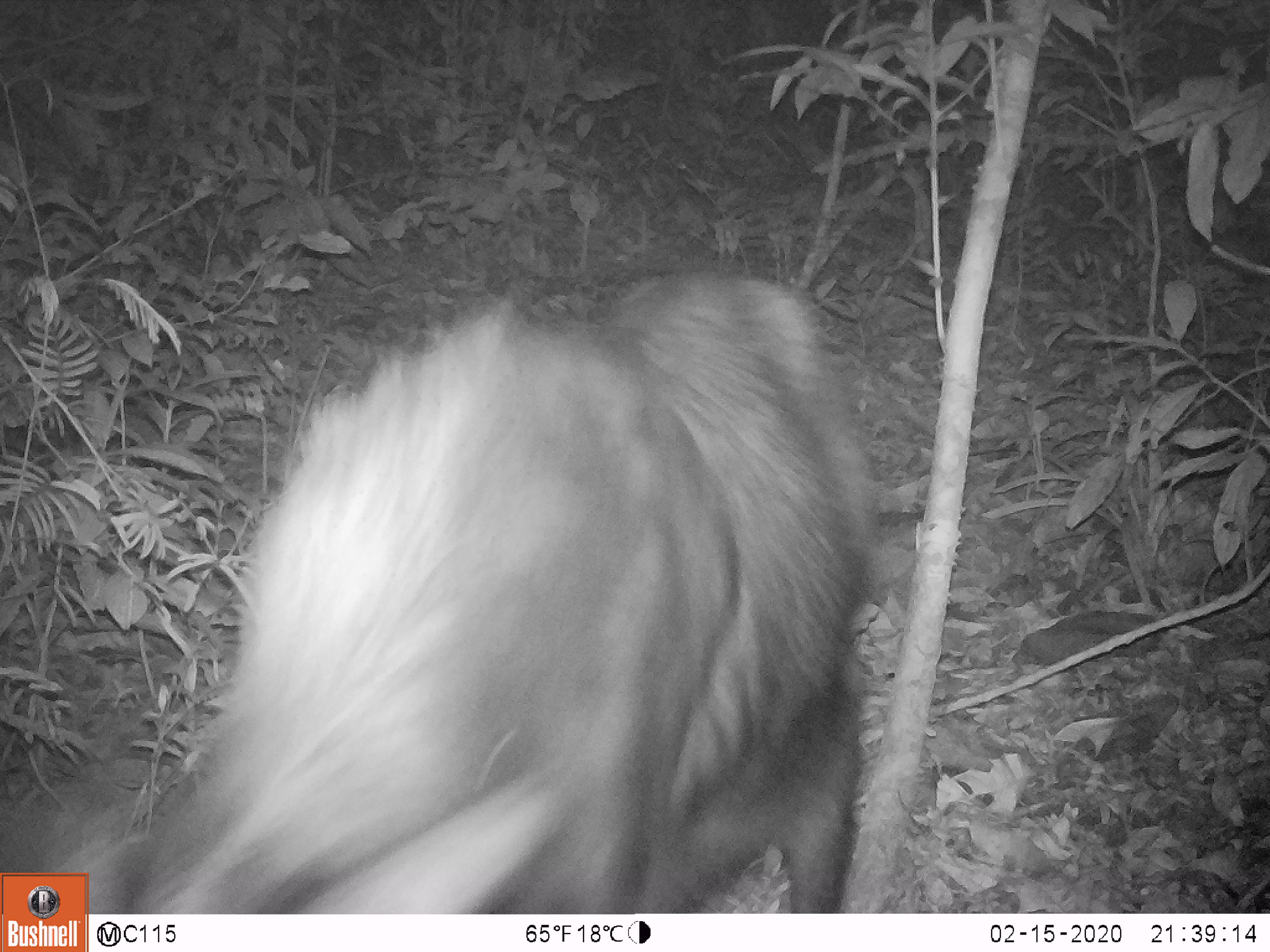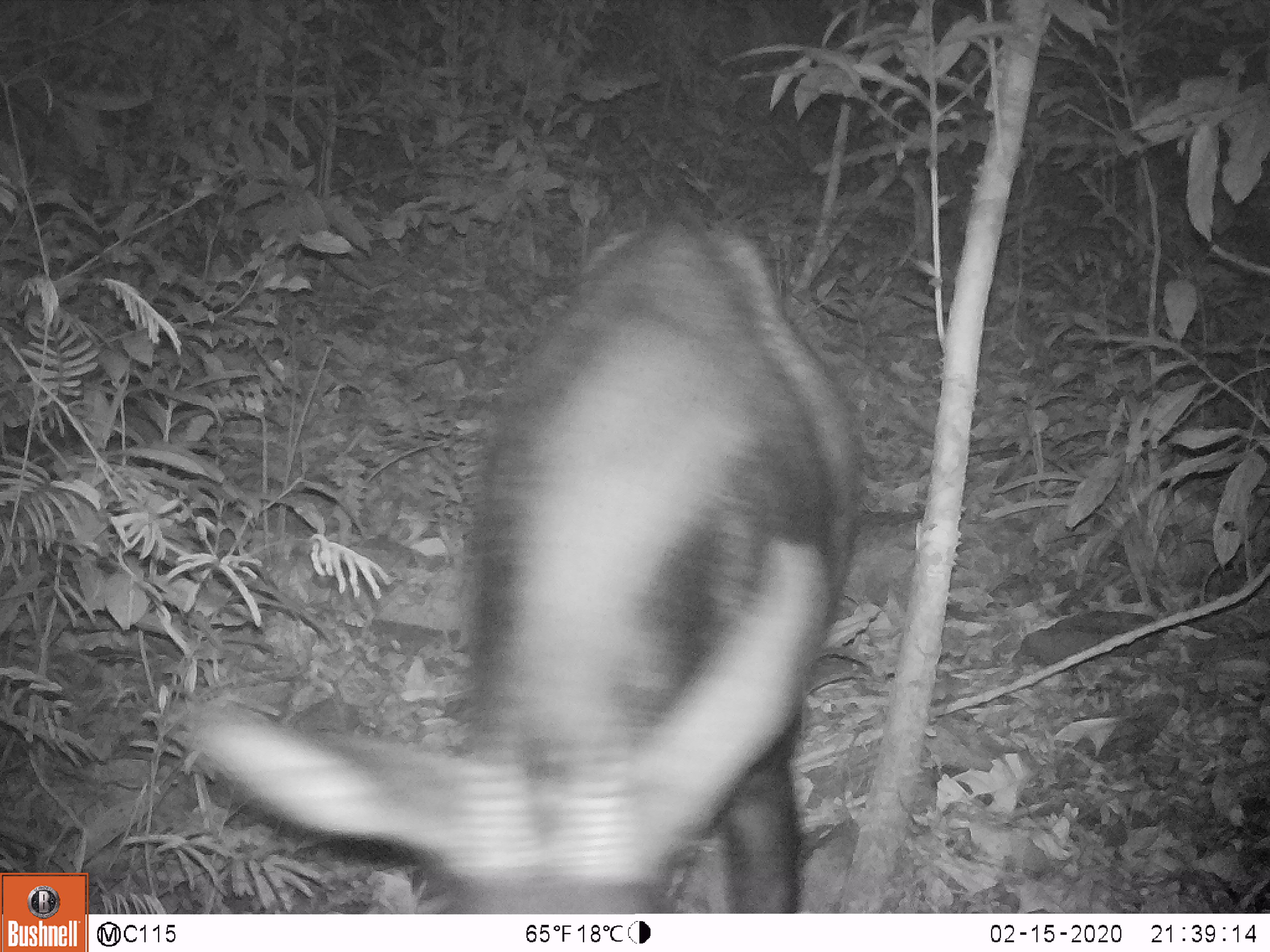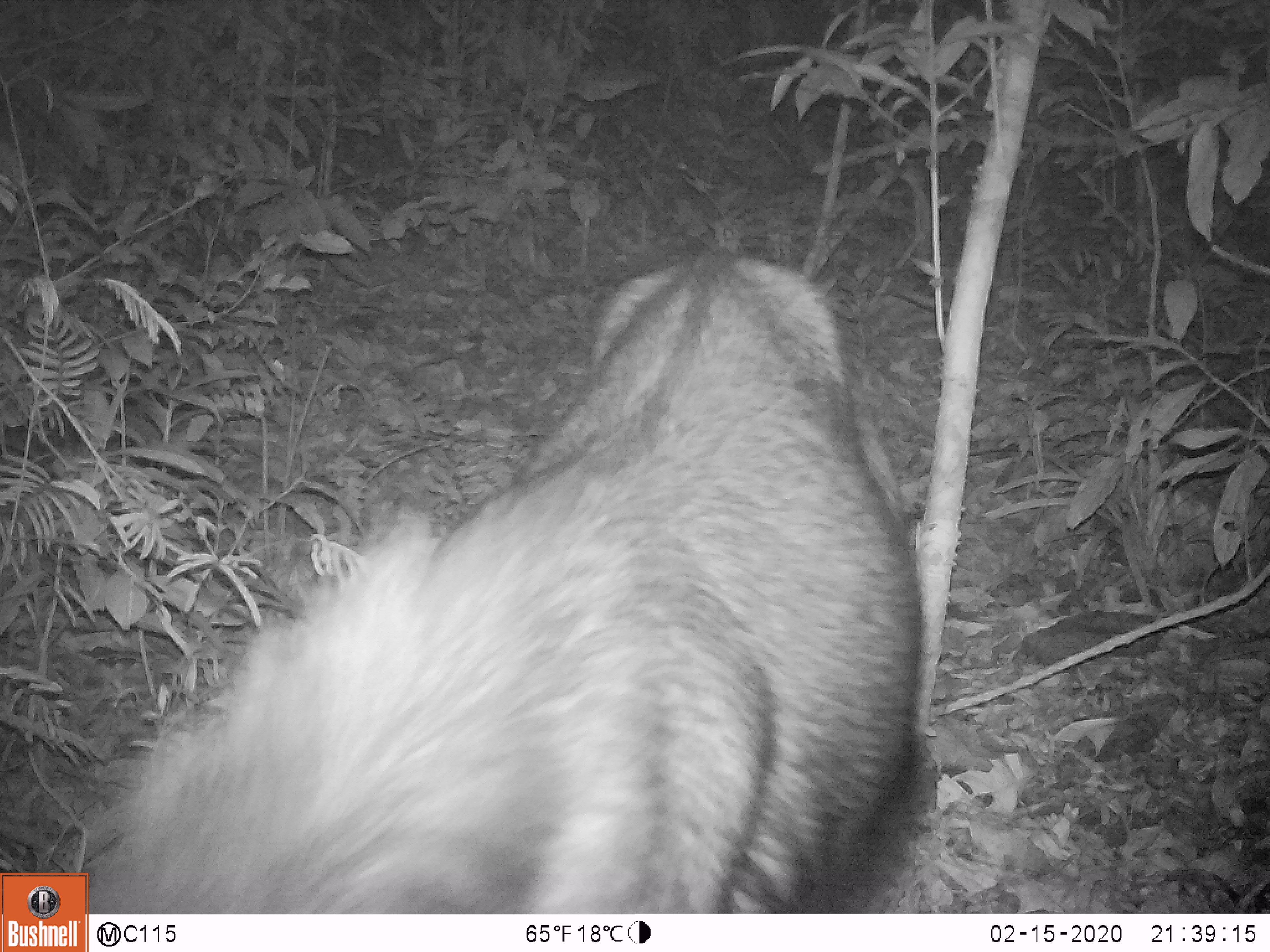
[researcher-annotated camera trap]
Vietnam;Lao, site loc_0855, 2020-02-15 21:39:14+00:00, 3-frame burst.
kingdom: Animalia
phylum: Chordata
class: Mammalia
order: Artiodactyla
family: Bovidae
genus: Capricornis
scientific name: Capricornis sumatraensis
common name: chinese serow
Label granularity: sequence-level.